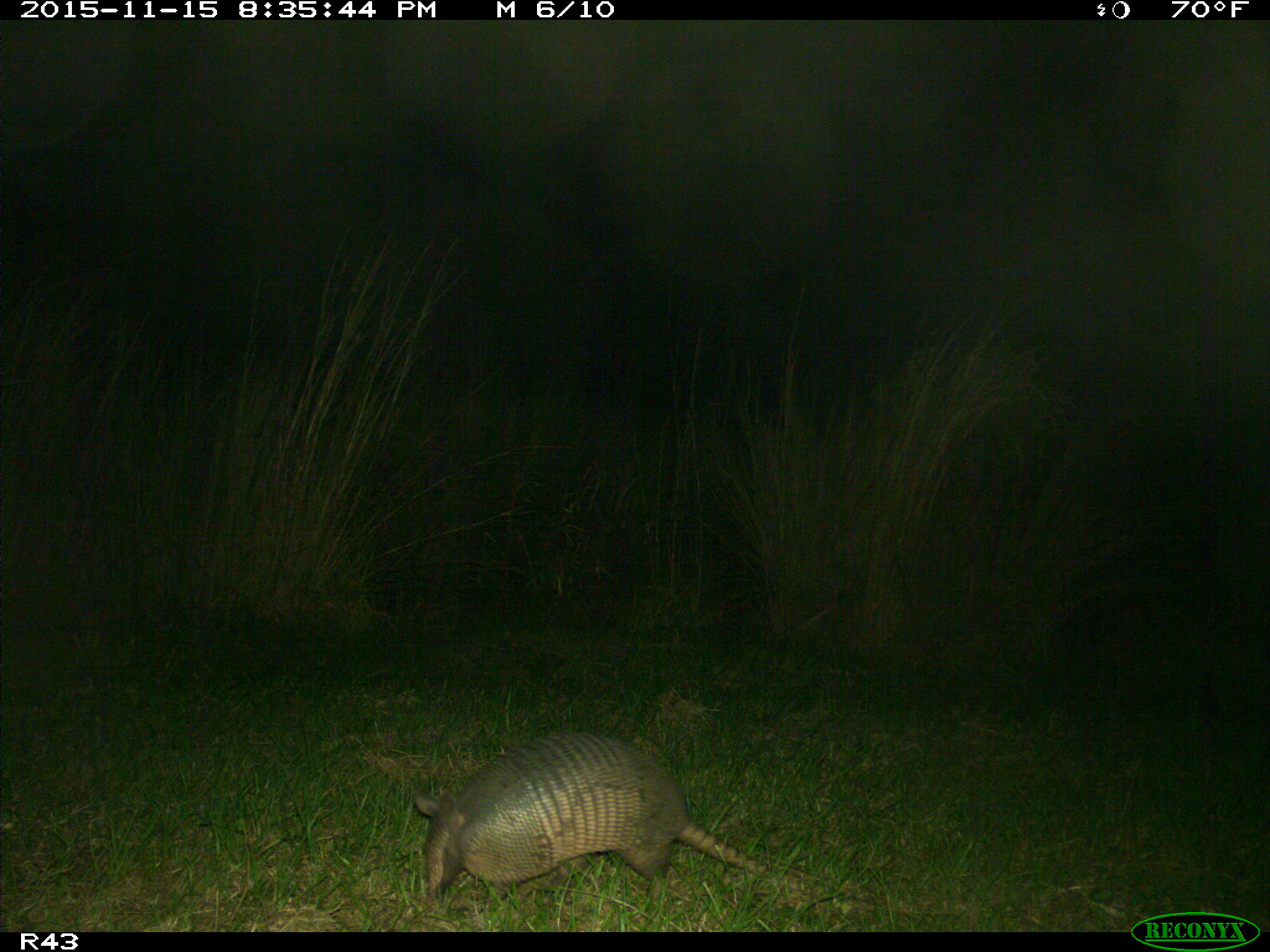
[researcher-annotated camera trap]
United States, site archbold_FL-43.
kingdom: Animalia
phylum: Chordata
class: Mammalia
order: Cingulata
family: Dasypodidae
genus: Dasypus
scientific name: Dasypus novemcinctus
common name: nine-banded armadillo